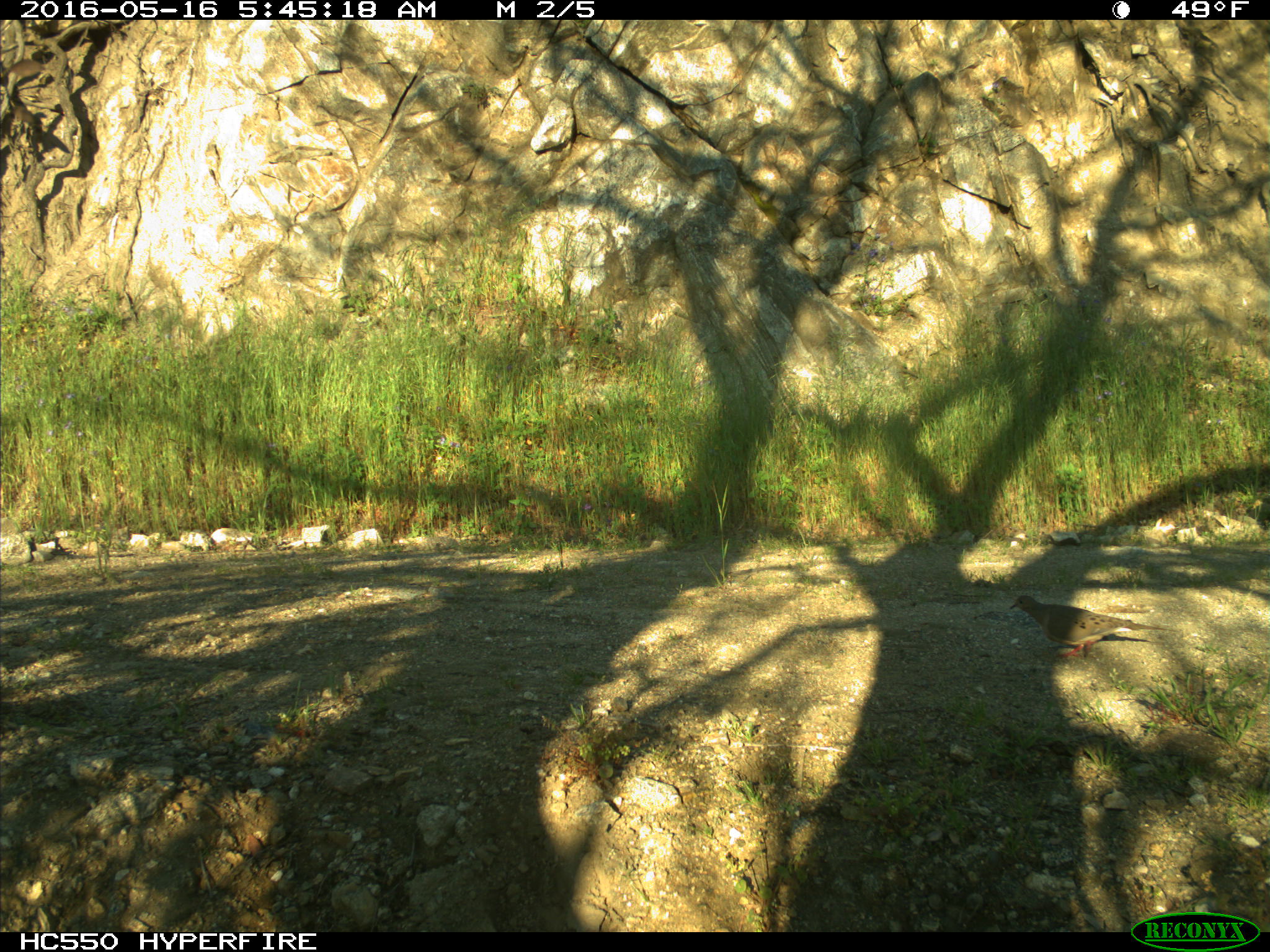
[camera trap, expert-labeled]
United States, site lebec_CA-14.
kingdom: Animalia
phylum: Chordata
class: Aves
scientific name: Aves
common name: birds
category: unidentified bird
Unidentified bird (birds) (Aves).